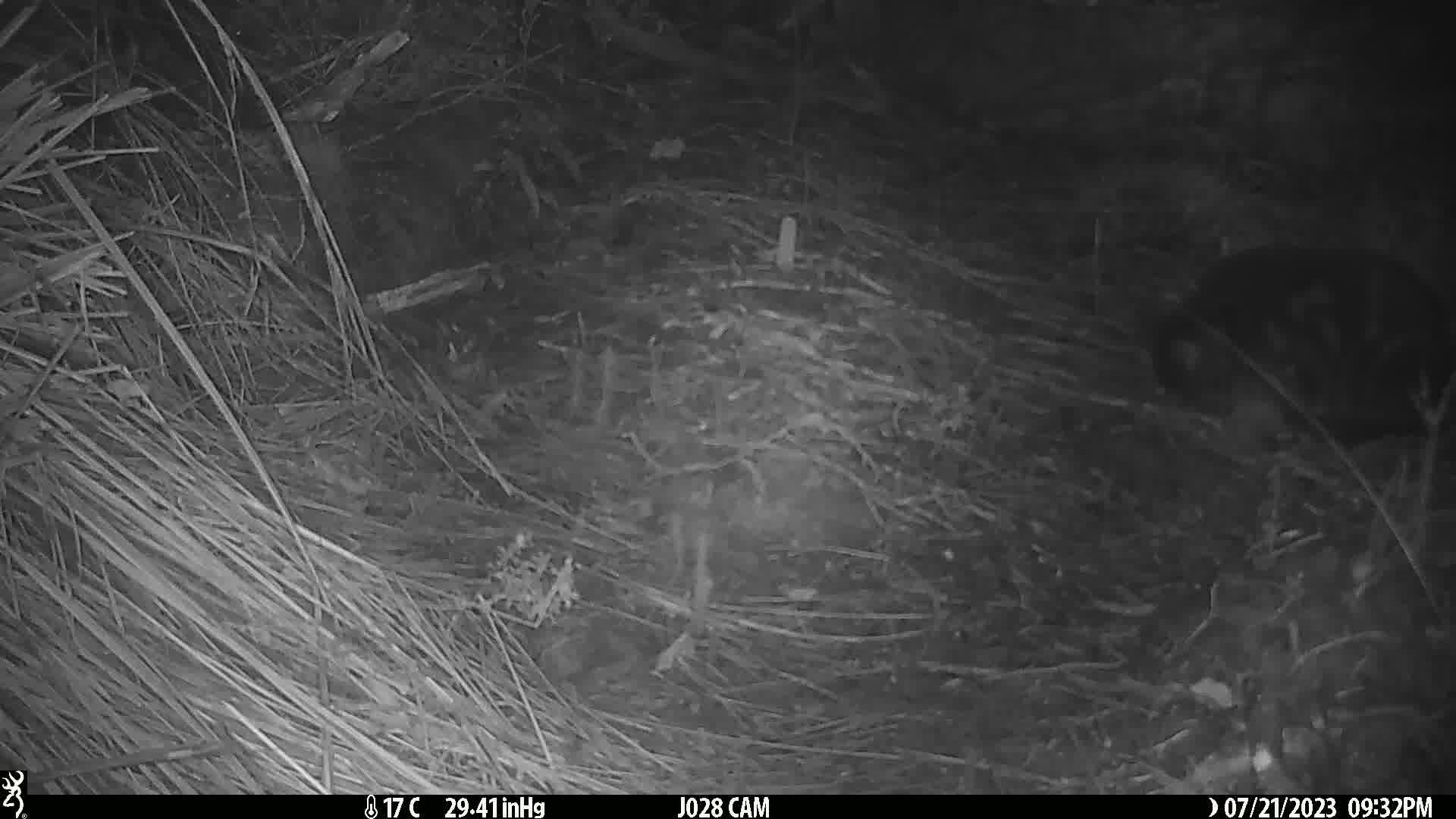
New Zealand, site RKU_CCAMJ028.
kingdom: Animalia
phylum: Chordata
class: Mammalia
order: Carnivora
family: Felidae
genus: Felis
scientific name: Felis catus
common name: domestic cat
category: cat